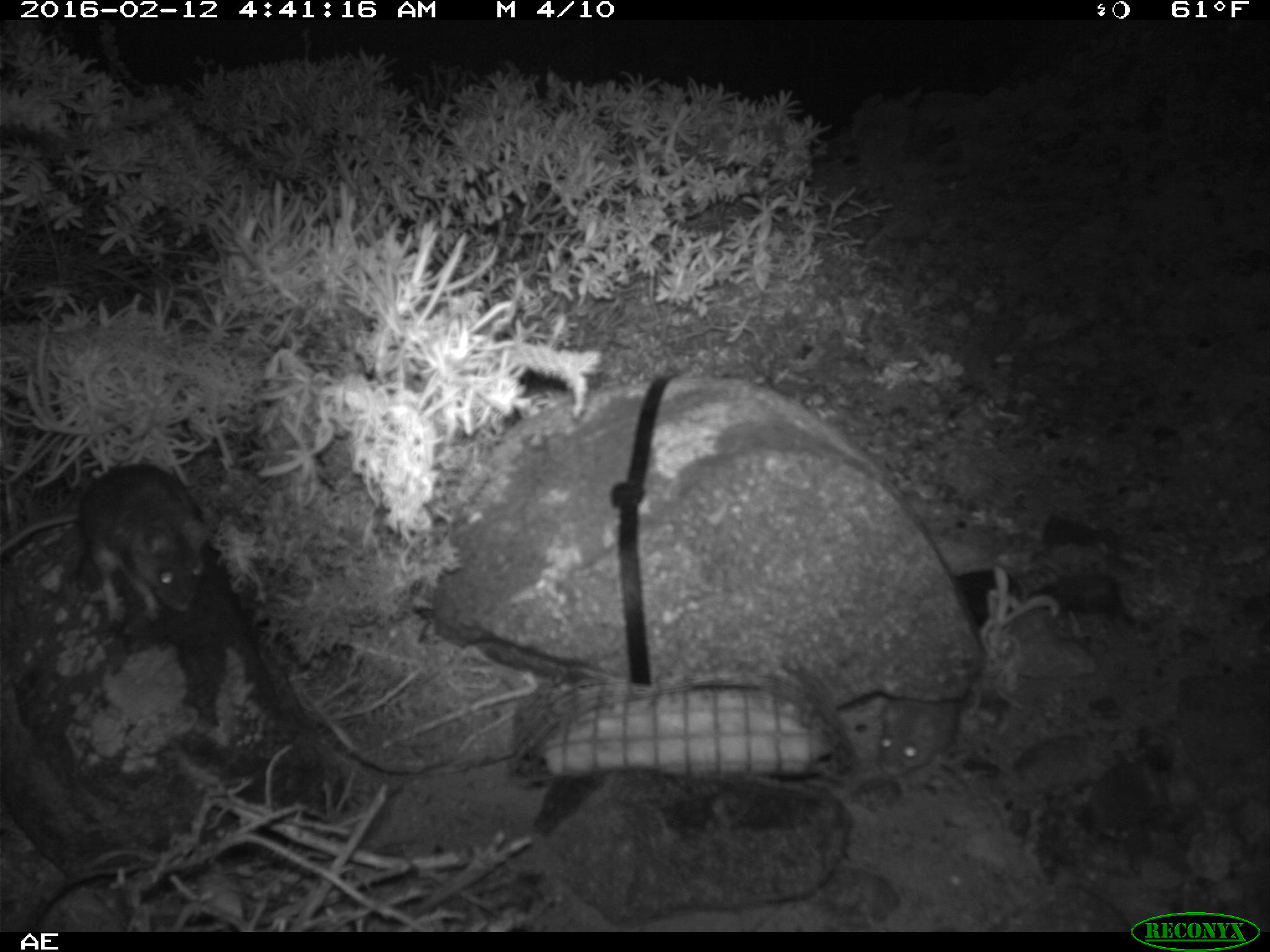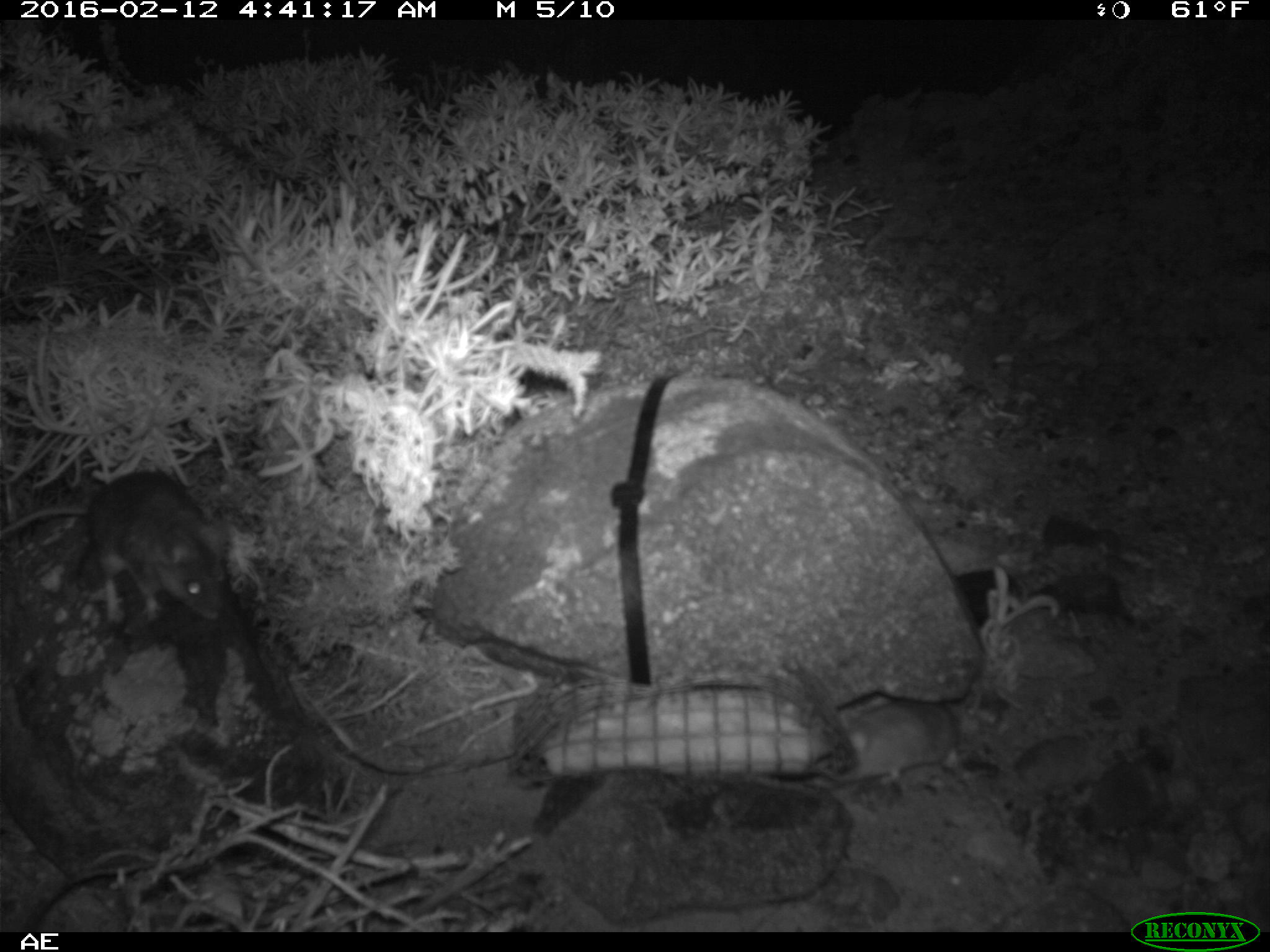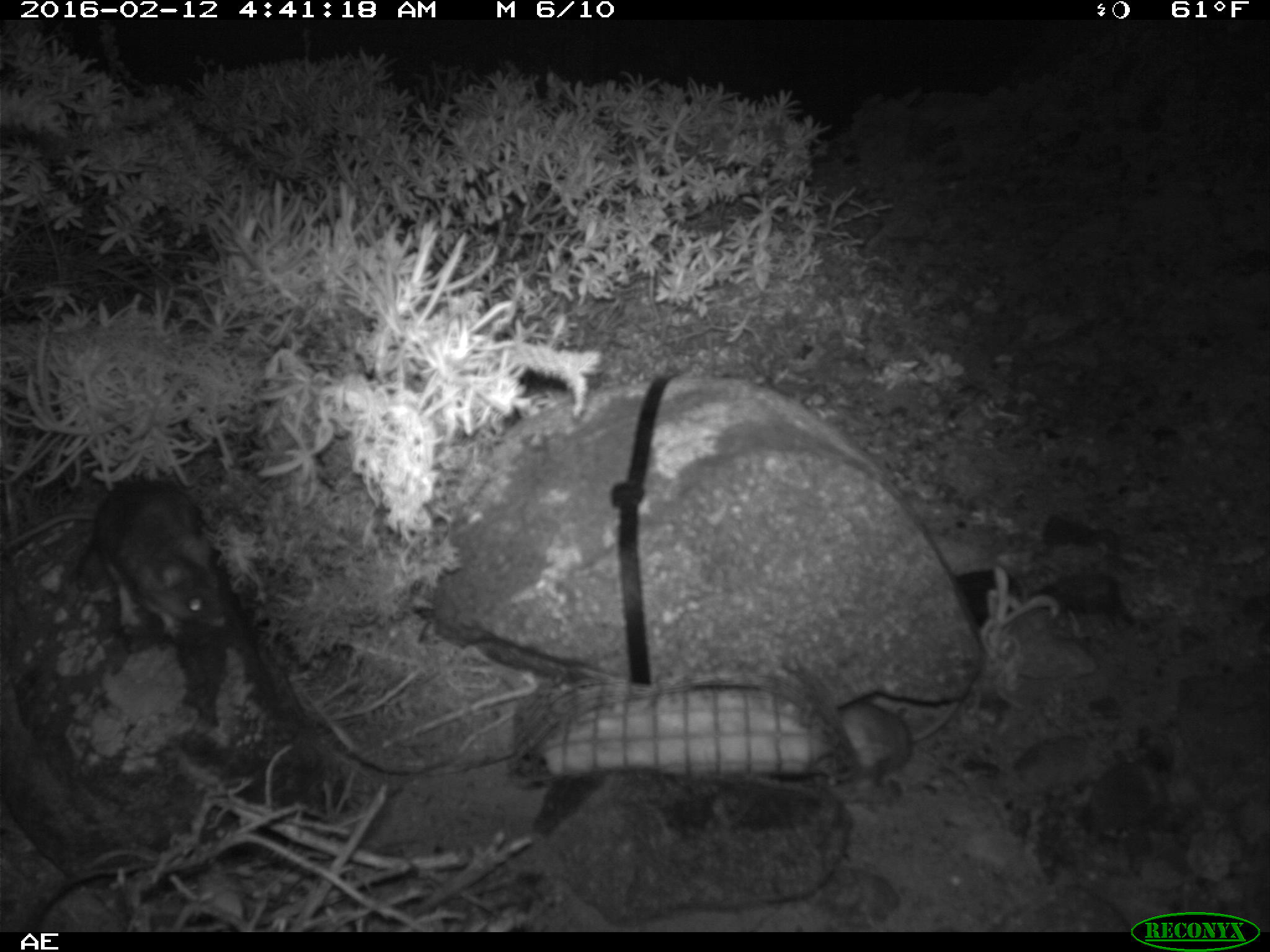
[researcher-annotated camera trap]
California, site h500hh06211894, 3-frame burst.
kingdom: Animalia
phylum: Chordata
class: Mammalia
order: Rodentia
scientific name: Rodentia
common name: rodent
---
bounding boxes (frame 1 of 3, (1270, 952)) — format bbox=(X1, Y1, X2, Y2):
rodent: bbox=(0, 464, 214, 624); bbox=(876, 698, 959, 777)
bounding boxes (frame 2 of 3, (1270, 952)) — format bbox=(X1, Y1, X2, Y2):
rodent: bbox=(0, 470, 232, 620); bbox=(824, 700, 982, 789)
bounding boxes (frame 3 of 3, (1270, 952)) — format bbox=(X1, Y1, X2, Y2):
rodent: bbox=(0, 480, 224, 638); bbox=(825, 702, 958, 788)